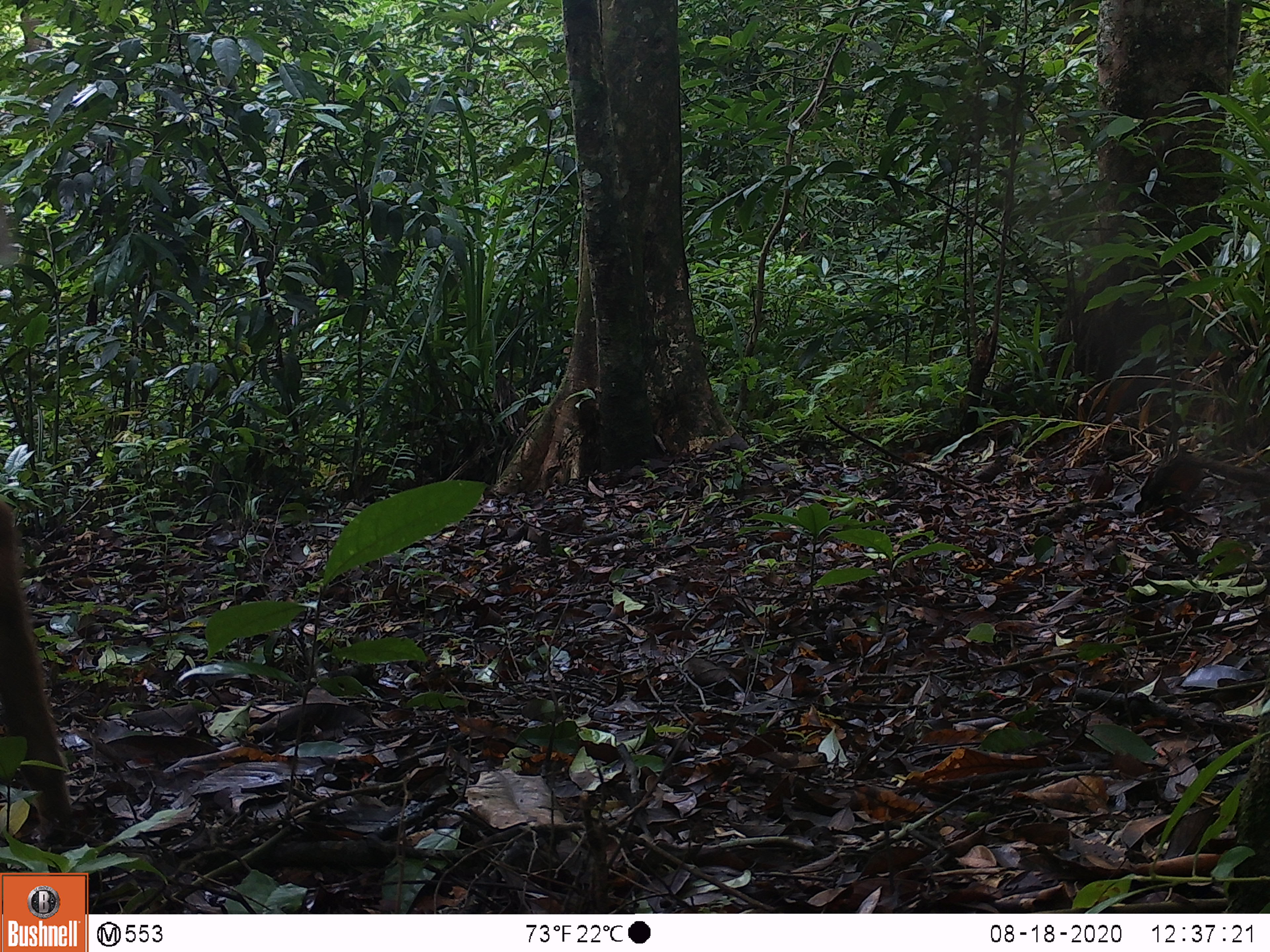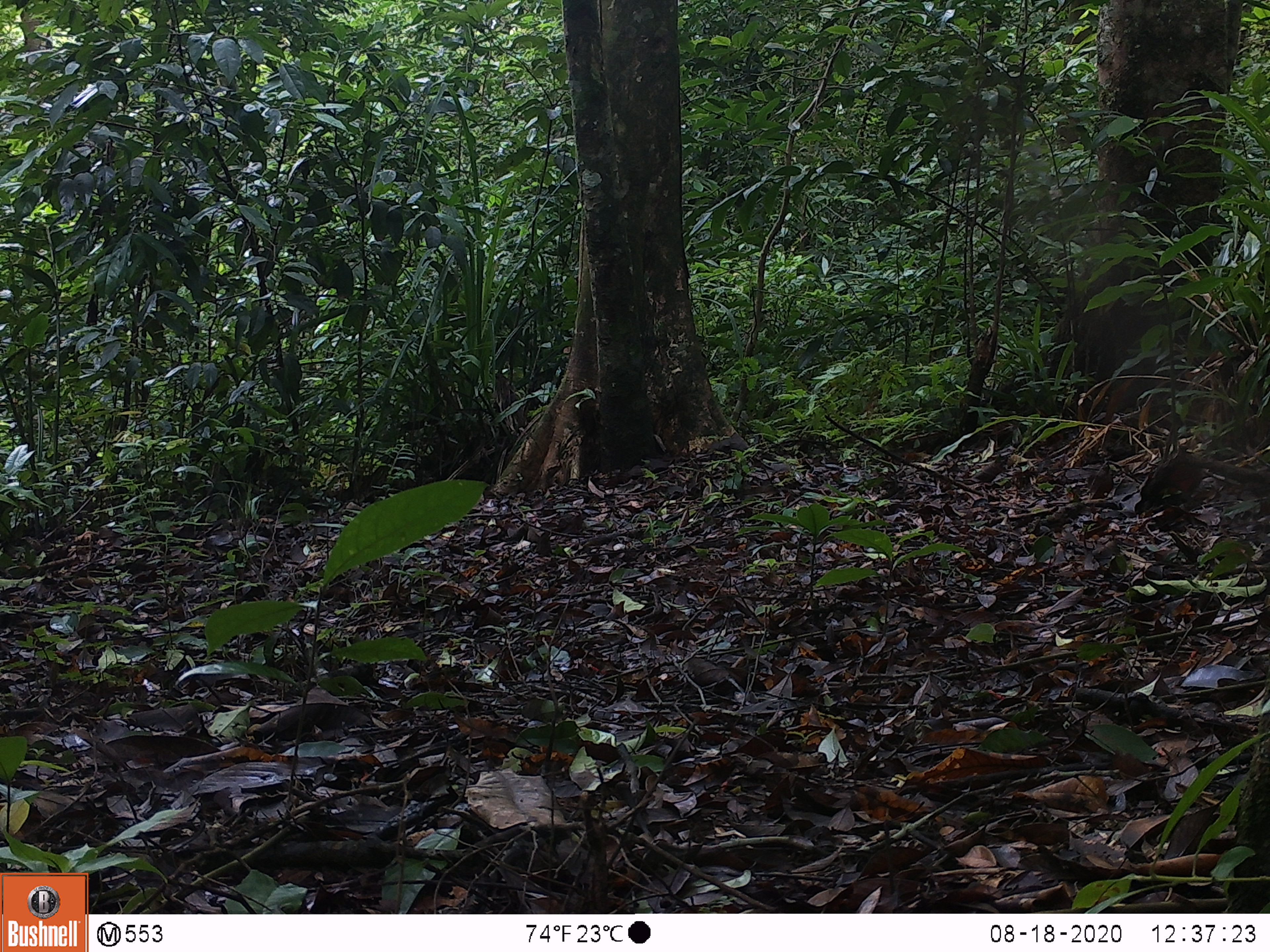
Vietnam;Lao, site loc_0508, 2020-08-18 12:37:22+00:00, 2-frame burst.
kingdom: Animalia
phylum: Chordata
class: Mammalia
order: Artiodactyla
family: Cervidae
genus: Muntiacus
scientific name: Muntiacus vuquangensis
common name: large-antlered muntjac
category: large antlered muntjac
Large antlered muntjac (large-antlered muntjac) (Muntiacus vuquangensis). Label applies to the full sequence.